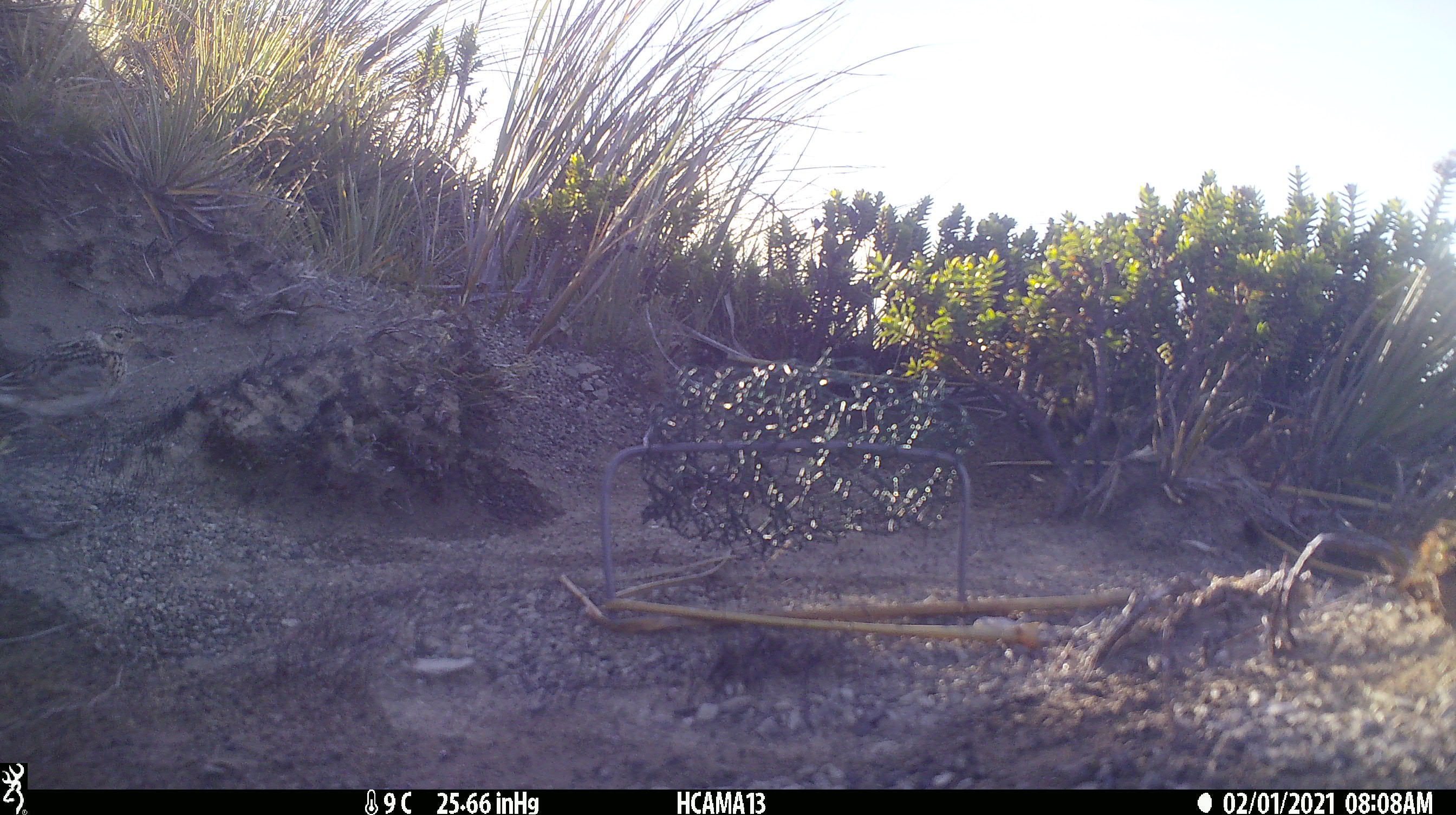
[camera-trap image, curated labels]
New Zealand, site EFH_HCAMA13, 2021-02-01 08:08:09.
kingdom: Animalia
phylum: Chordata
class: Aves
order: Passeriformes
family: Motacillidae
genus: Anthus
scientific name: Anthus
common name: pipit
Pipit (Anthus).